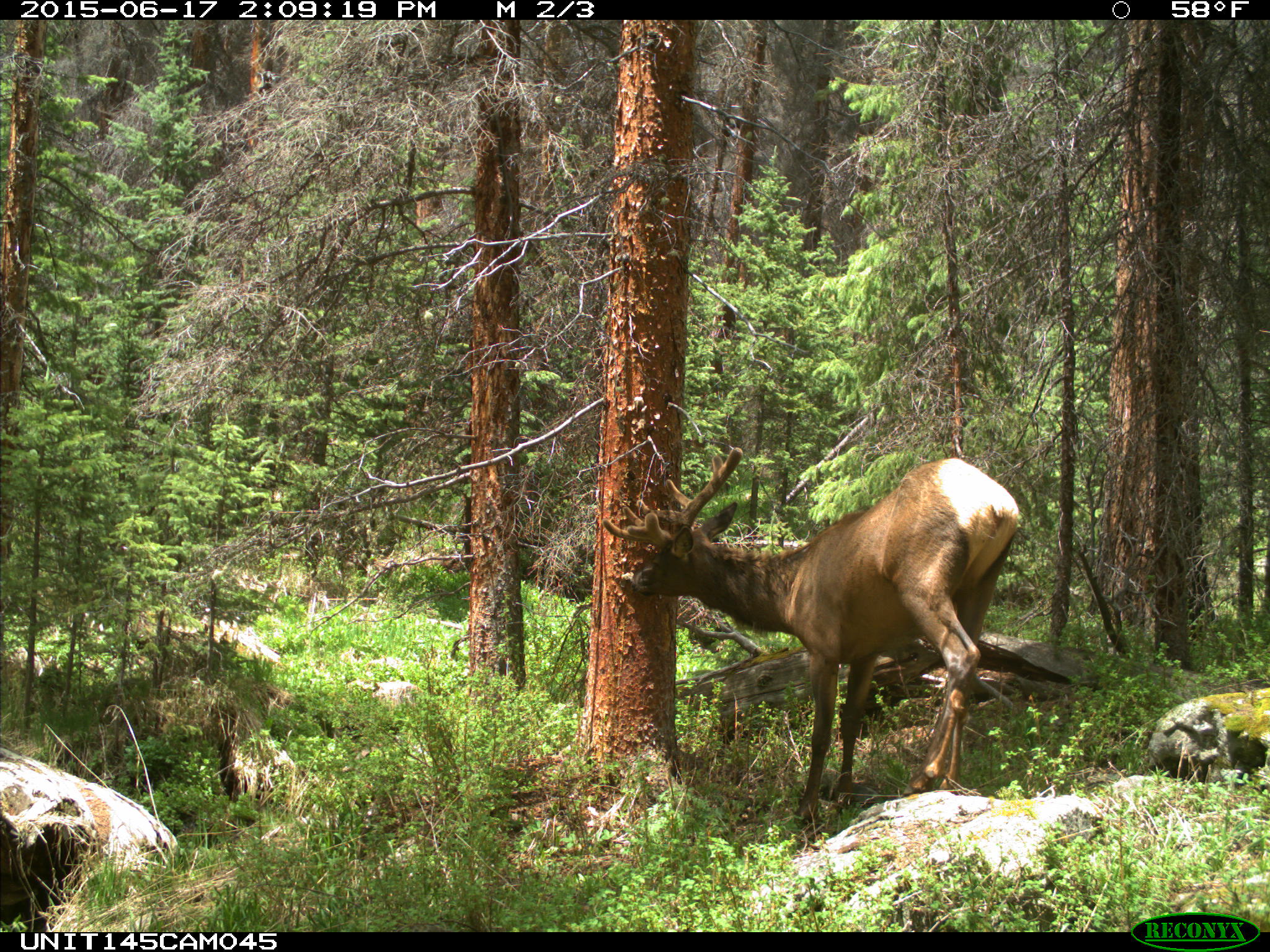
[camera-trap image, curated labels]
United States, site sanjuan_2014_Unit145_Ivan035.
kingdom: Animalia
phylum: Chordata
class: Mammalia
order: Artiodactyla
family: Cervidae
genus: Cervus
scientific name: Cervus elaphus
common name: red deer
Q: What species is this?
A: Cervus elaphus (red deer).